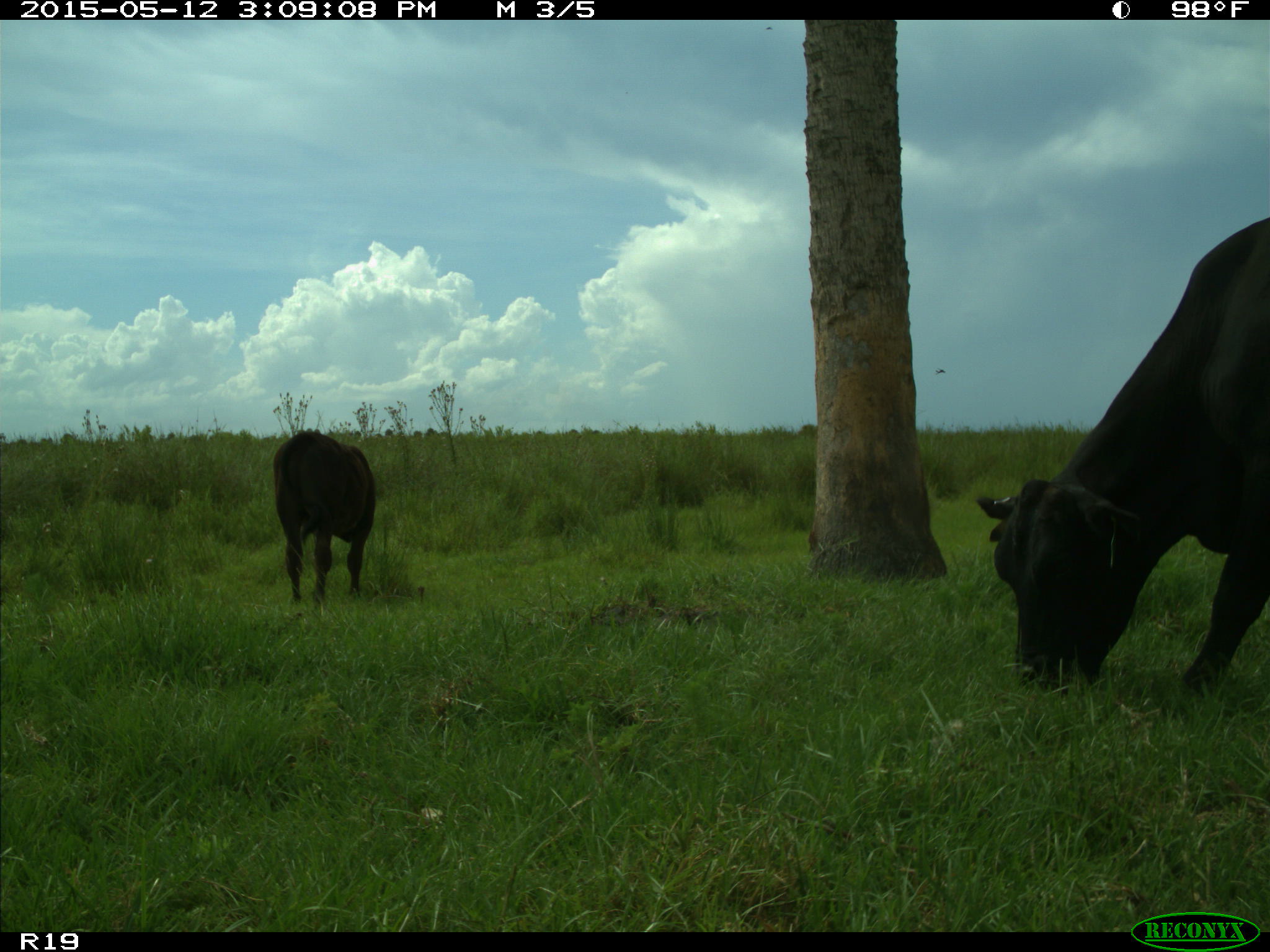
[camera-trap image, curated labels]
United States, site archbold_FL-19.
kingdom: Animalia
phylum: Chordata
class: Mammalia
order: Artiodactyla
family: Bovidae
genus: Bos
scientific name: Bos taurus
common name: domestic cow